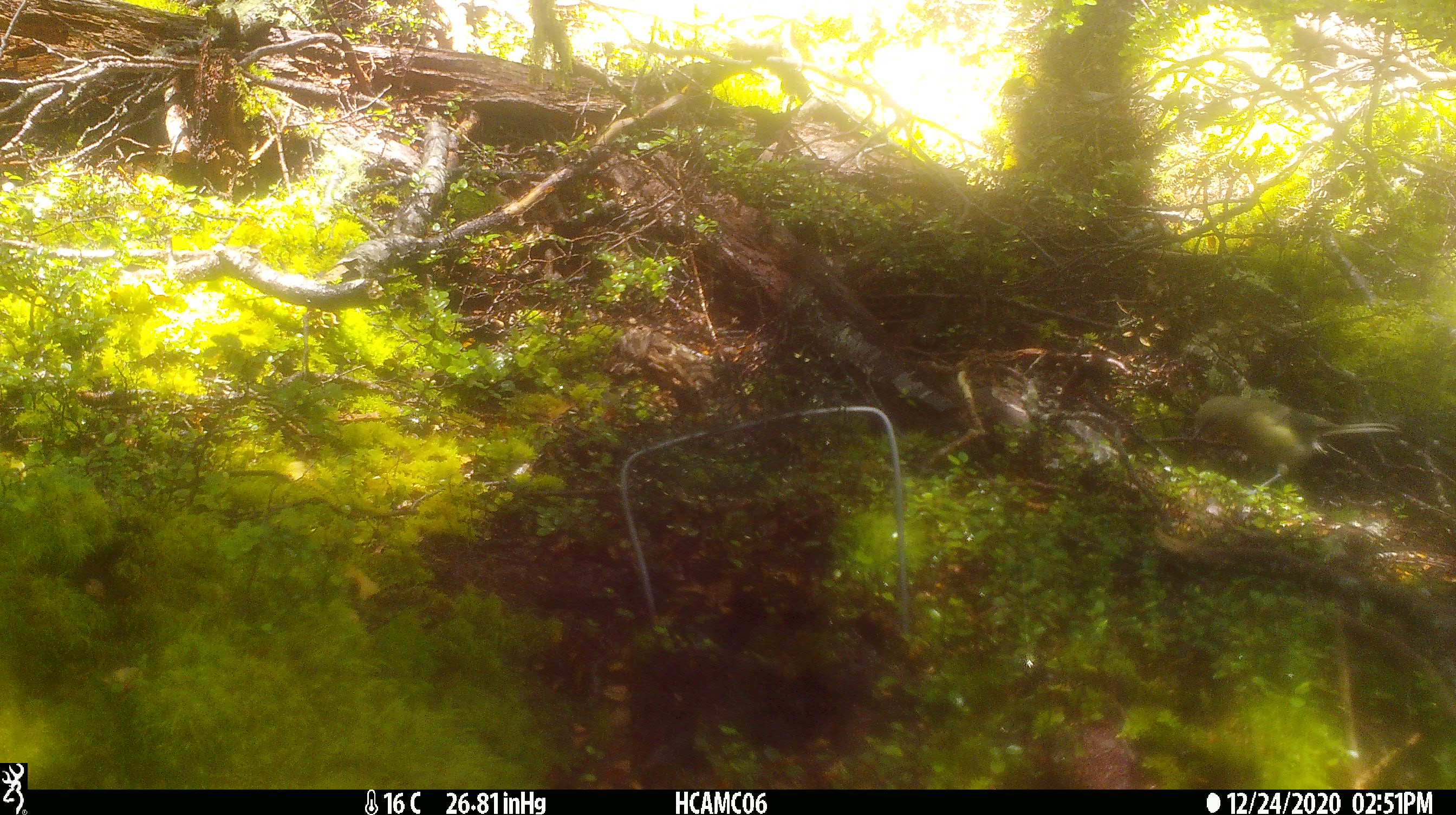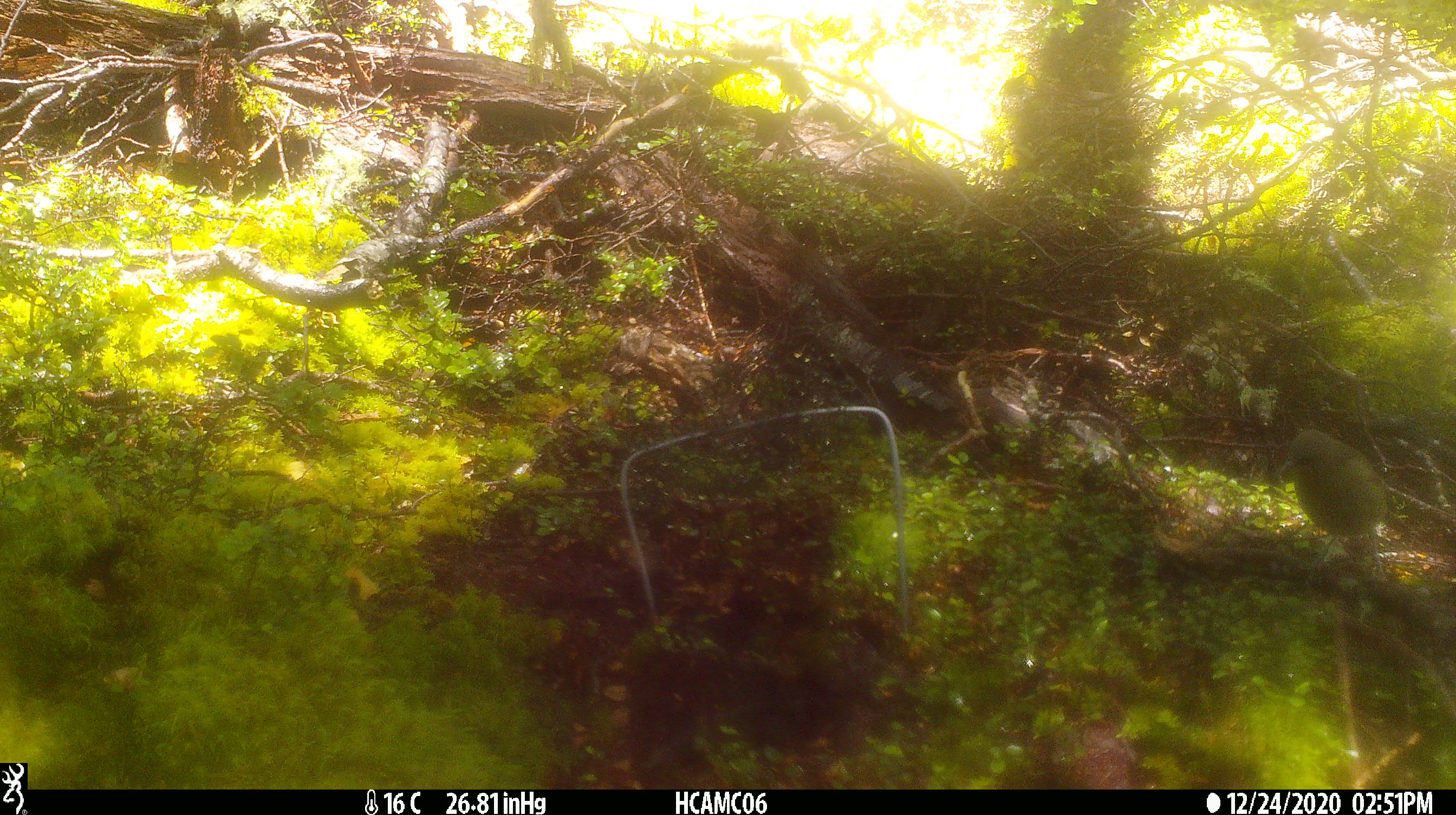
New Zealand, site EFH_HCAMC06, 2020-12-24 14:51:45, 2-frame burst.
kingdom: Animalia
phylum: Chordata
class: Aves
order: Passeriformes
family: Meliphagidae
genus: Anthornis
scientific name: Anthornis melanura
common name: new zealand bellbird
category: bellbird